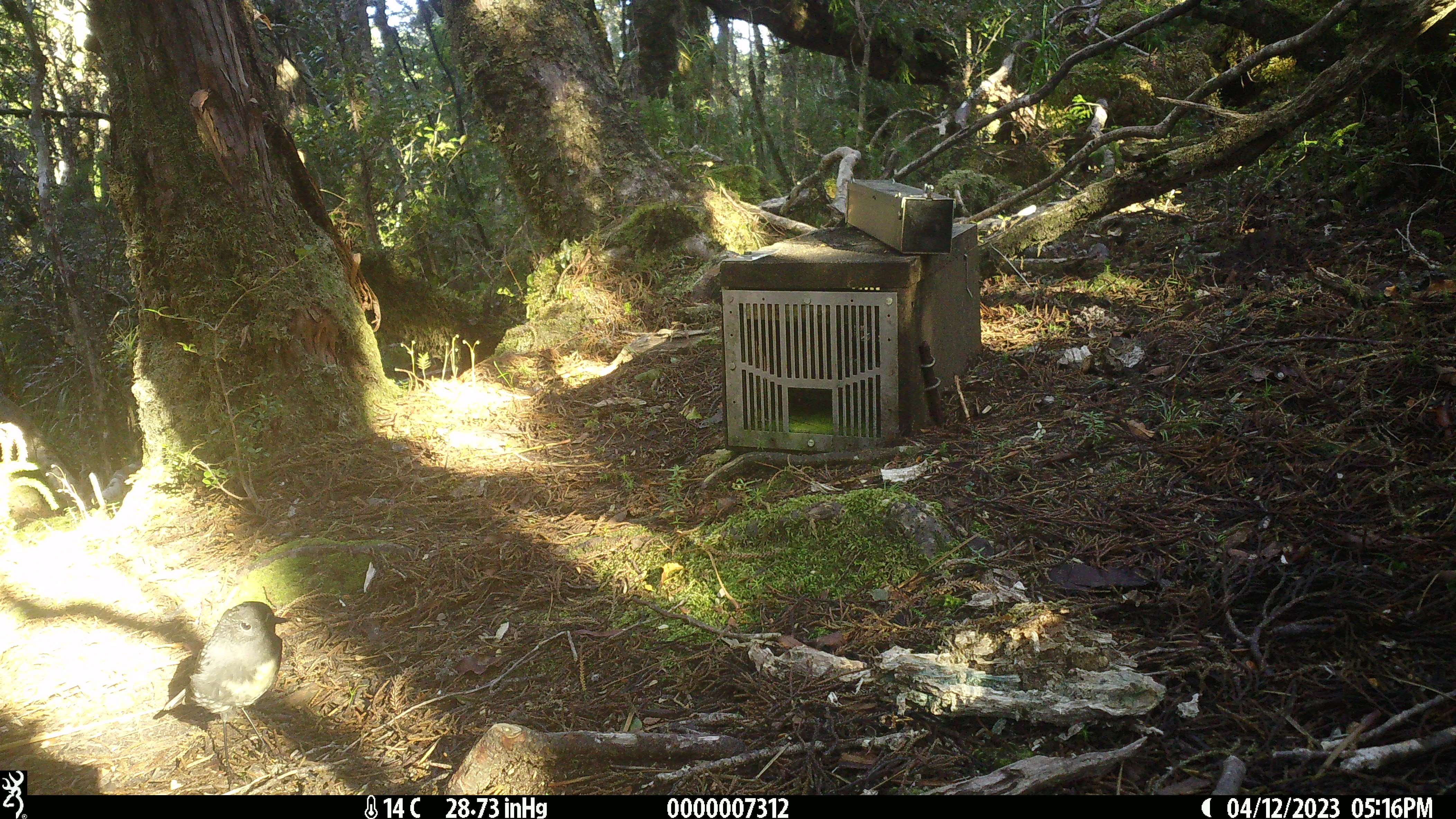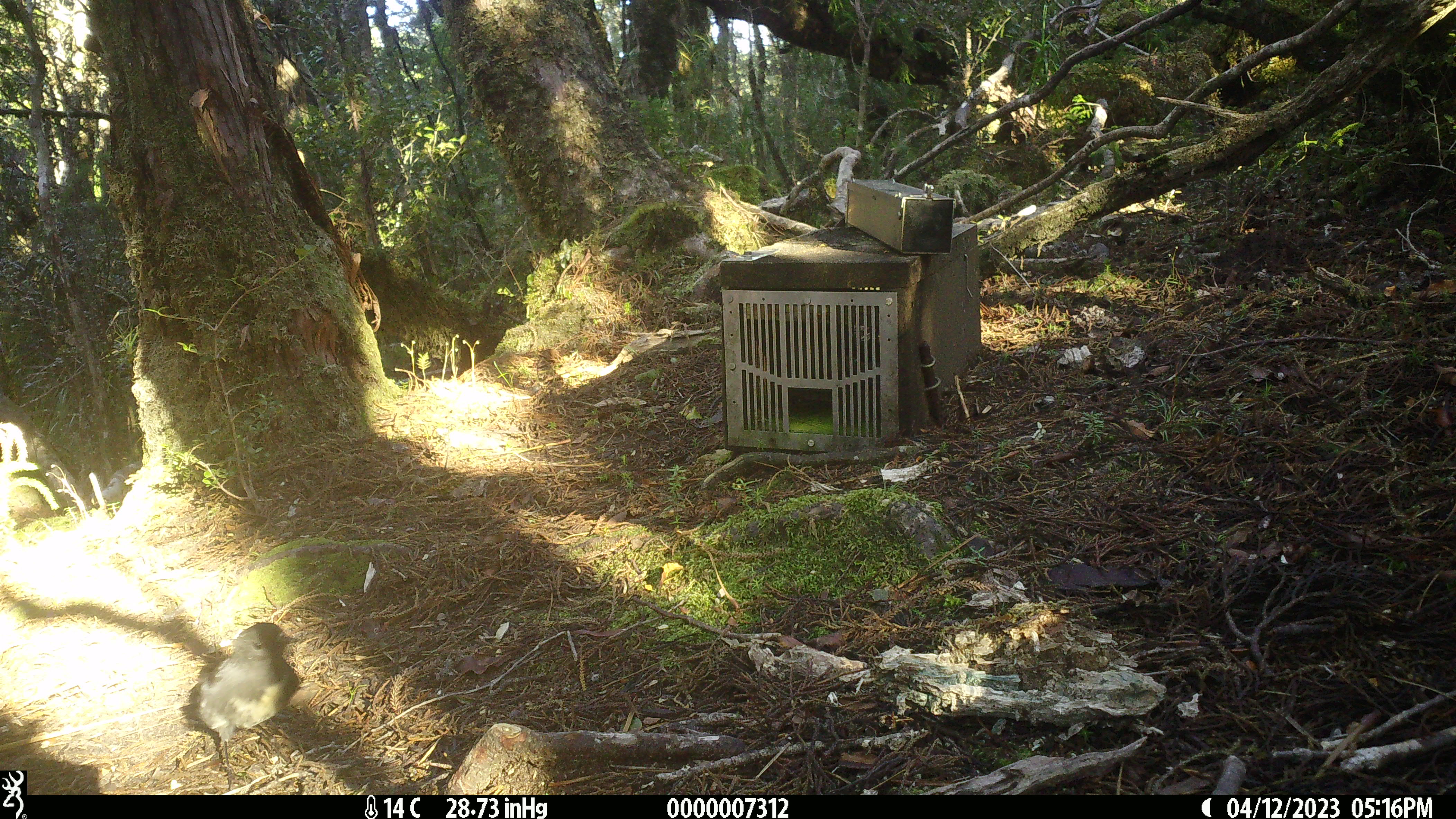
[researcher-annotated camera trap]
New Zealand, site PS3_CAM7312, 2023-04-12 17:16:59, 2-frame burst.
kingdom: Animalia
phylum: Chordata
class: Aves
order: Passeriformes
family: Petroicidae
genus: Petroica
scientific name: Petroica australis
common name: new zealand robin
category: robin